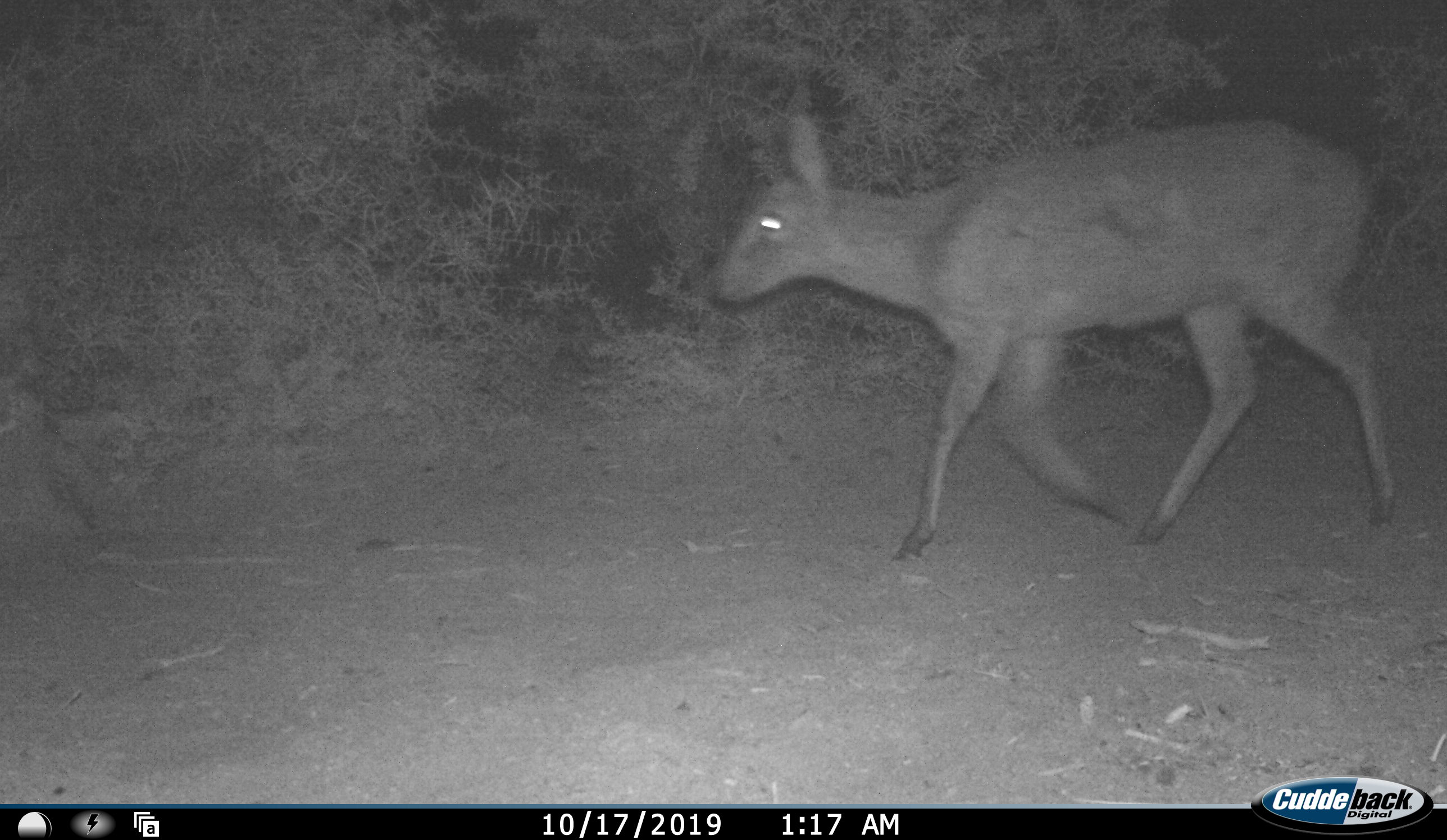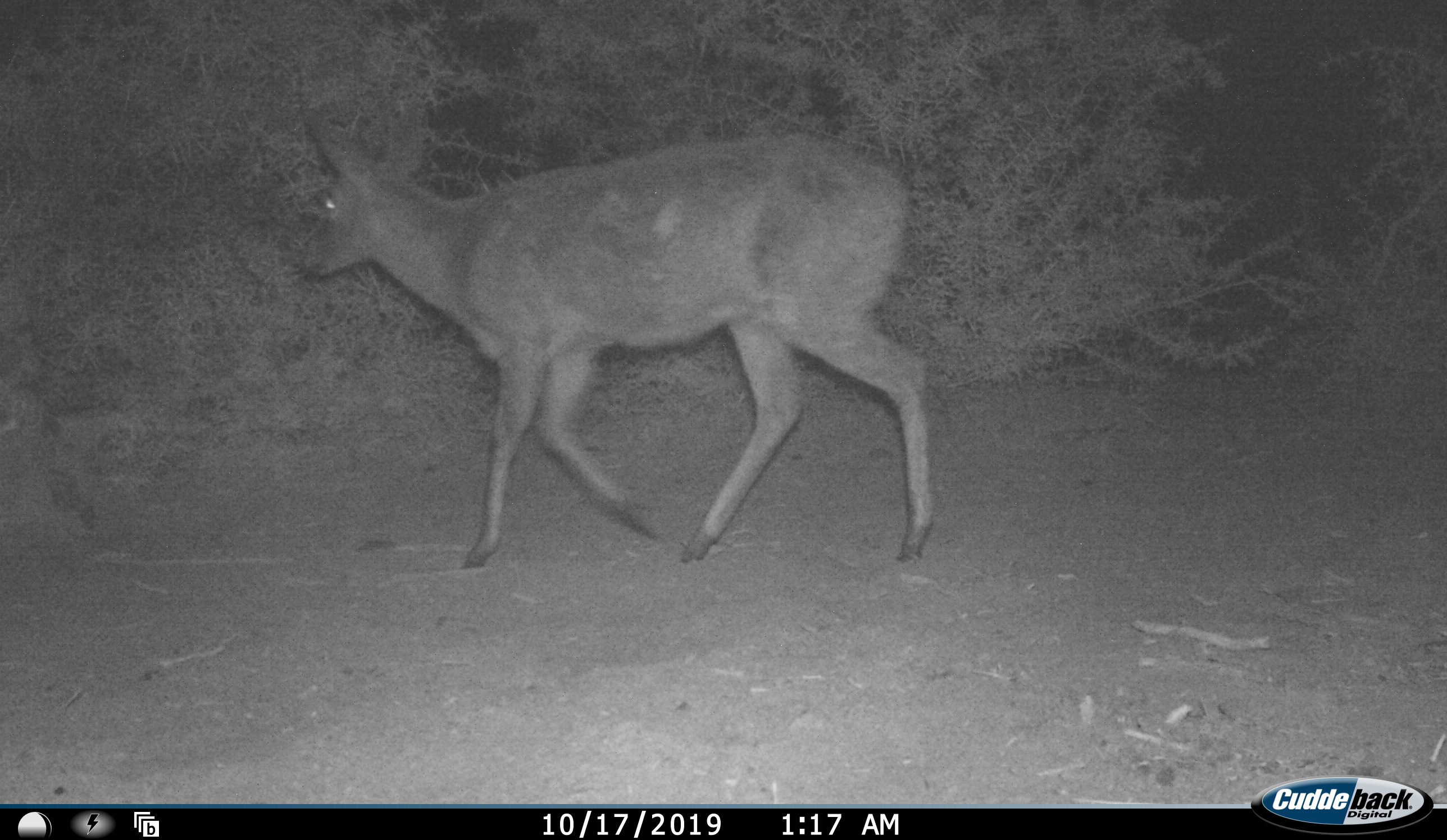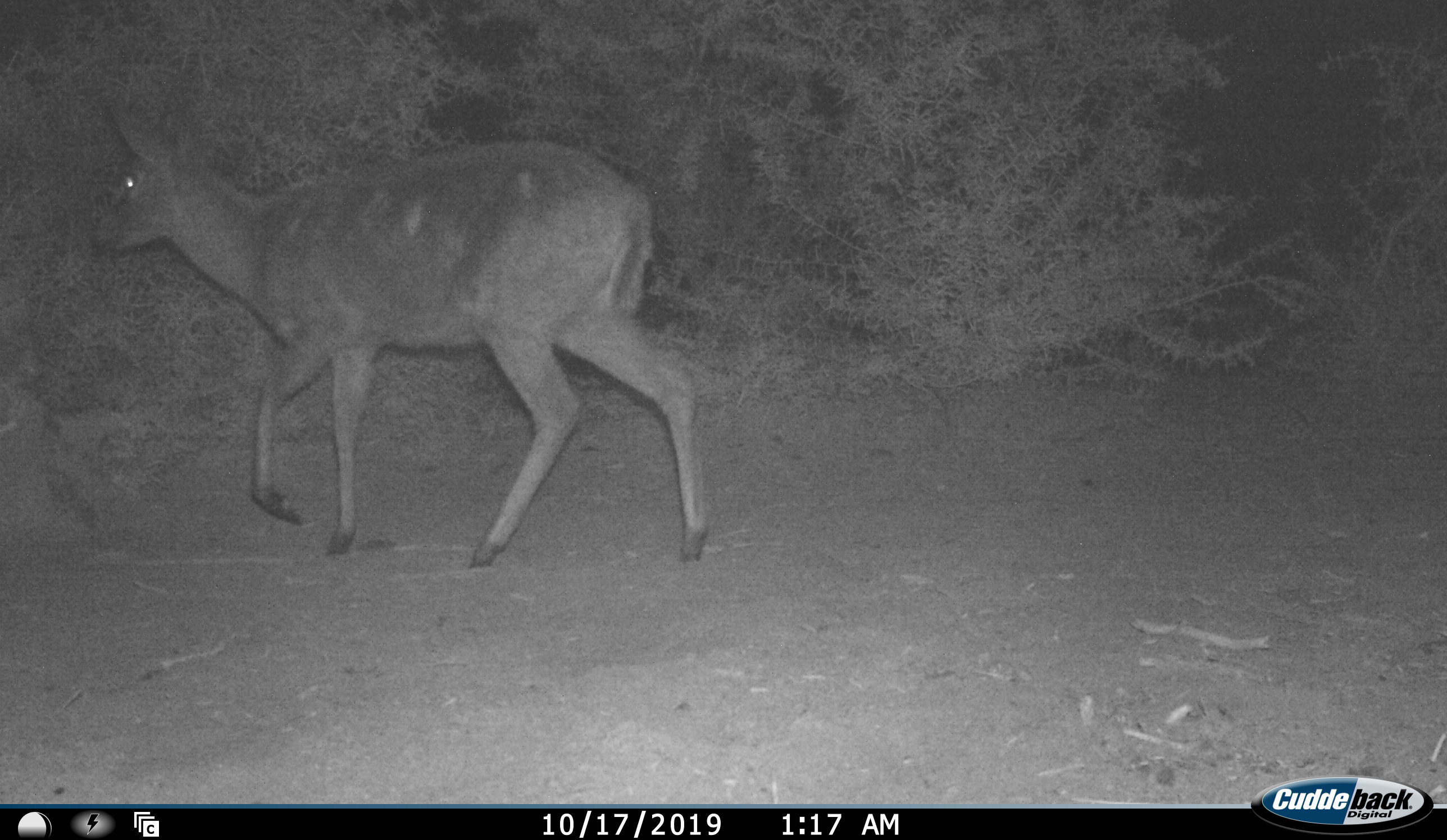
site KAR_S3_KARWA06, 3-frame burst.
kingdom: Animalia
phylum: Chordata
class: Mammalia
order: Artiodactyla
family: Bovidae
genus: Sylvicapra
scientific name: Sylvicapra grimmia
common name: common duiker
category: duikercommongrey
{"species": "duikercommongrey (common duiker) (Sylvicapra grimmia)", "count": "1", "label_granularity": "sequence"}